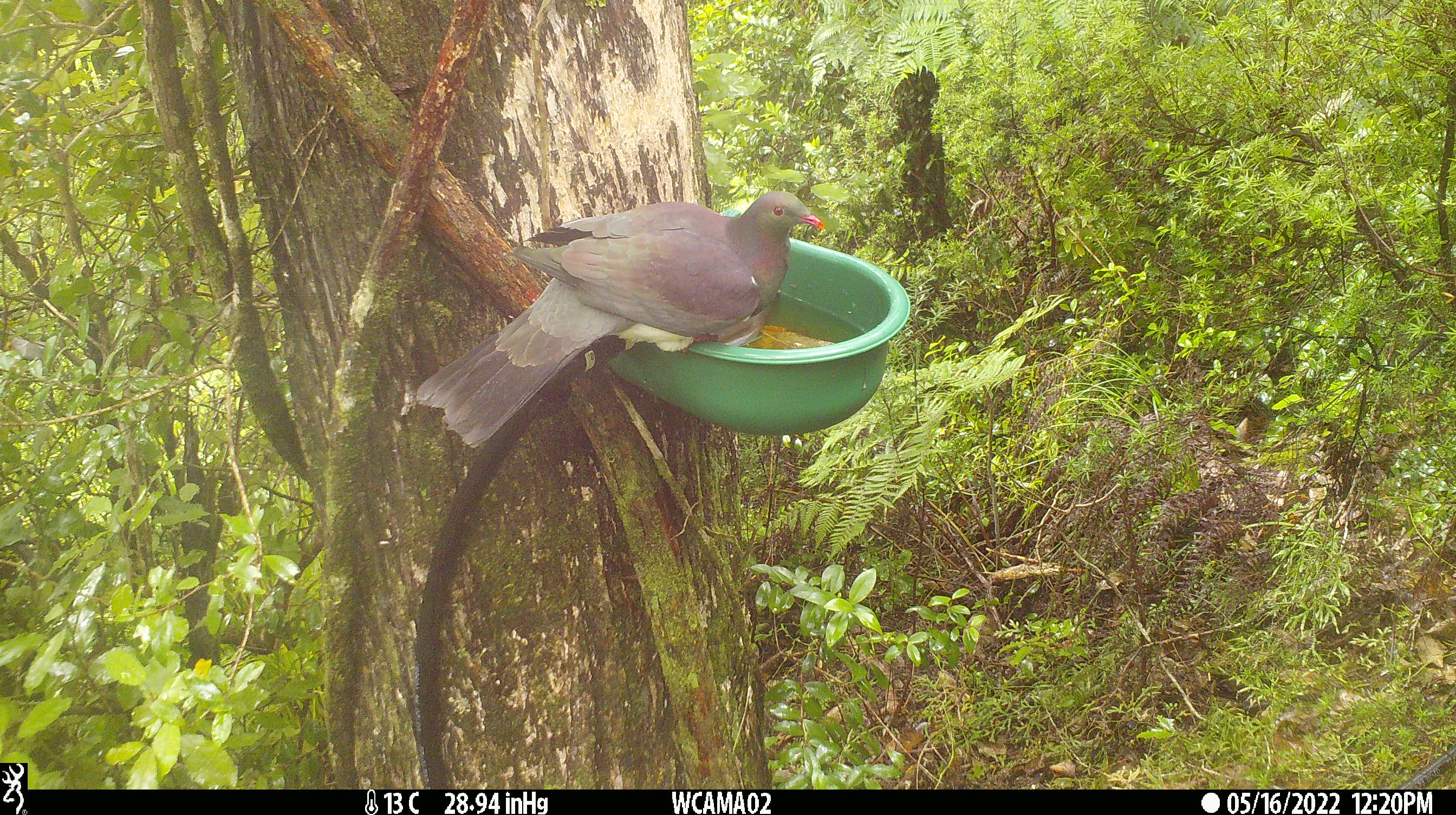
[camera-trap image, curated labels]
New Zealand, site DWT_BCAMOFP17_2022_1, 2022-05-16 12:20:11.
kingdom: Animalia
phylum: Chordata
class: Aves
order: Columbiformes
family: Columbidae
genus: Hemiphaga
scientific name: Hemiphaga novaeseelandiae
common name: new zealand pigeon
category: kereru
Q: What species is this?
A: Kereru (new zealand pigeon) (Hemiphaga novaeseelandiae).